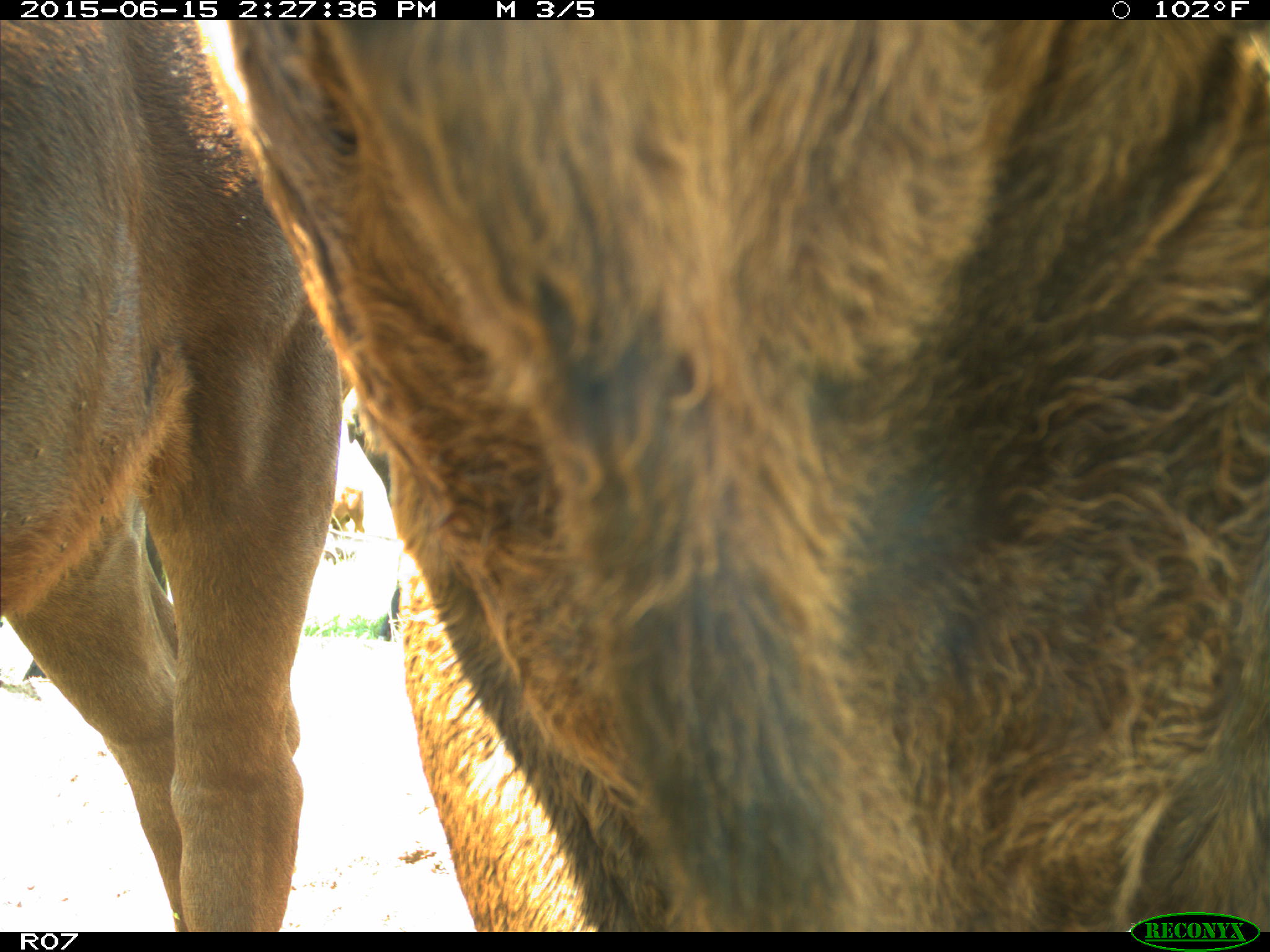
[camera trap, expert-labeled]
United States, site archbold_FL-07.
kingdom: Animalia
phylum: Chordata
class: Mammalia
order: Artiodactyla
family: Bovidae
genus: Bos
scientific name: Bos taurus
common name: domestic cow